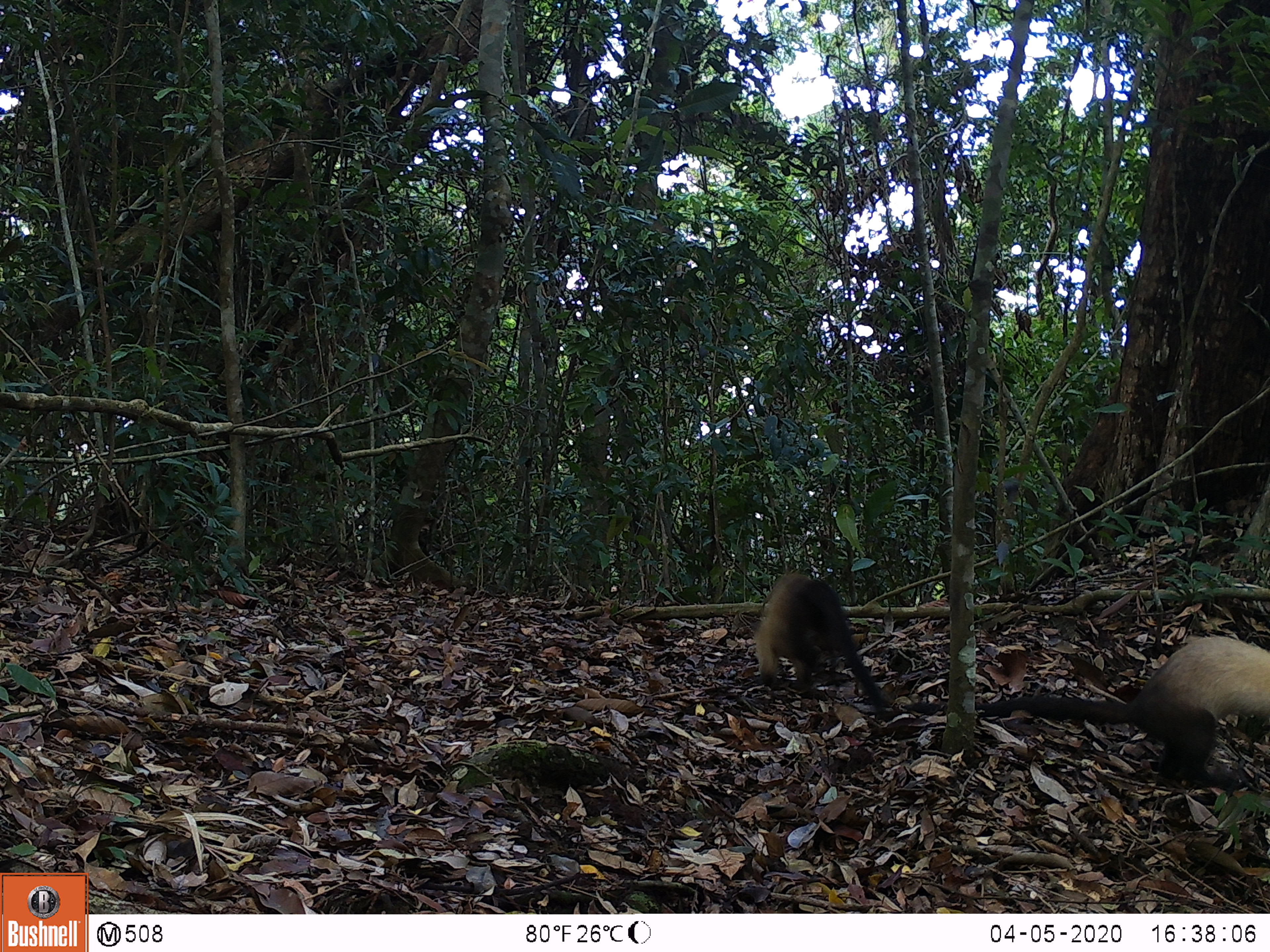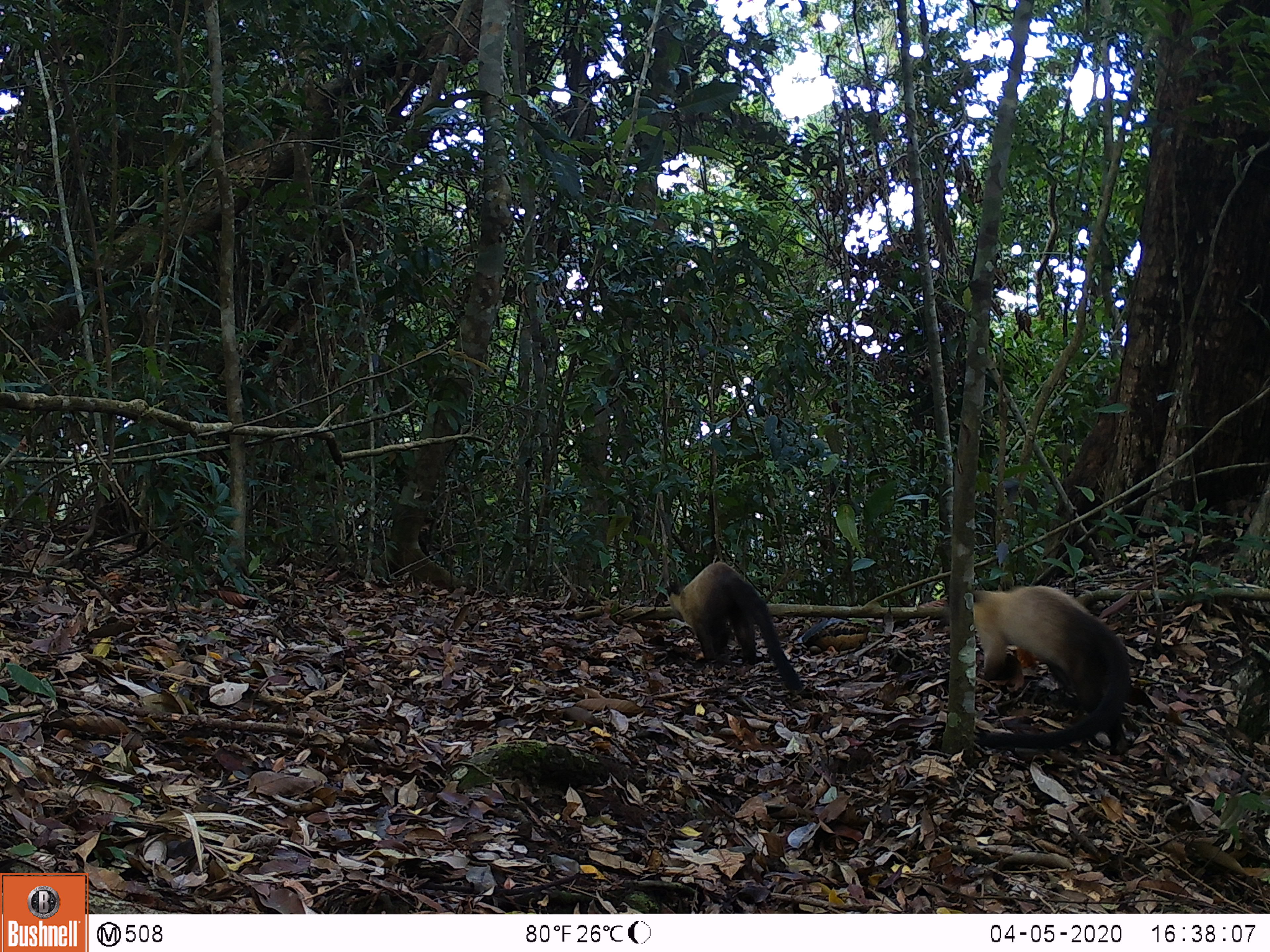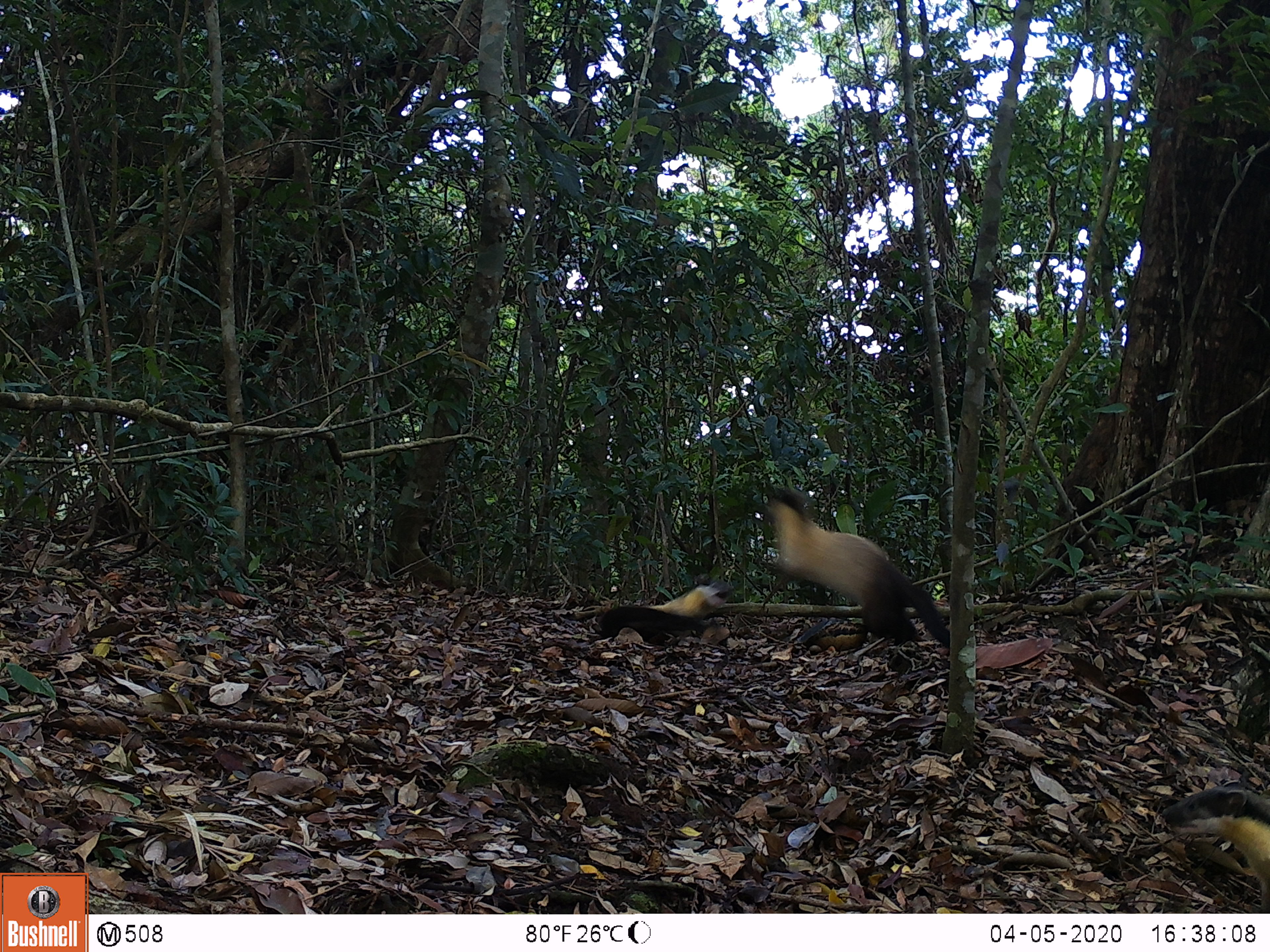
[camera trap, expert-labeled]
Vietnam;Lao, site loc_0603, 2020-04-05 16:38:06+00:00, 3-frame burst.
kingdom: Animalia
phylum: Chordata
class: Mammalia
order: Carnivora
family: Mustelidae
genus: Martes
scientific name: Martes flavigula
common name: yellow-throated marten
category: yellow throated marten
Yellow throated marten (yellow-throated marten) (Martes flavigula). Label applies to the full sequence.